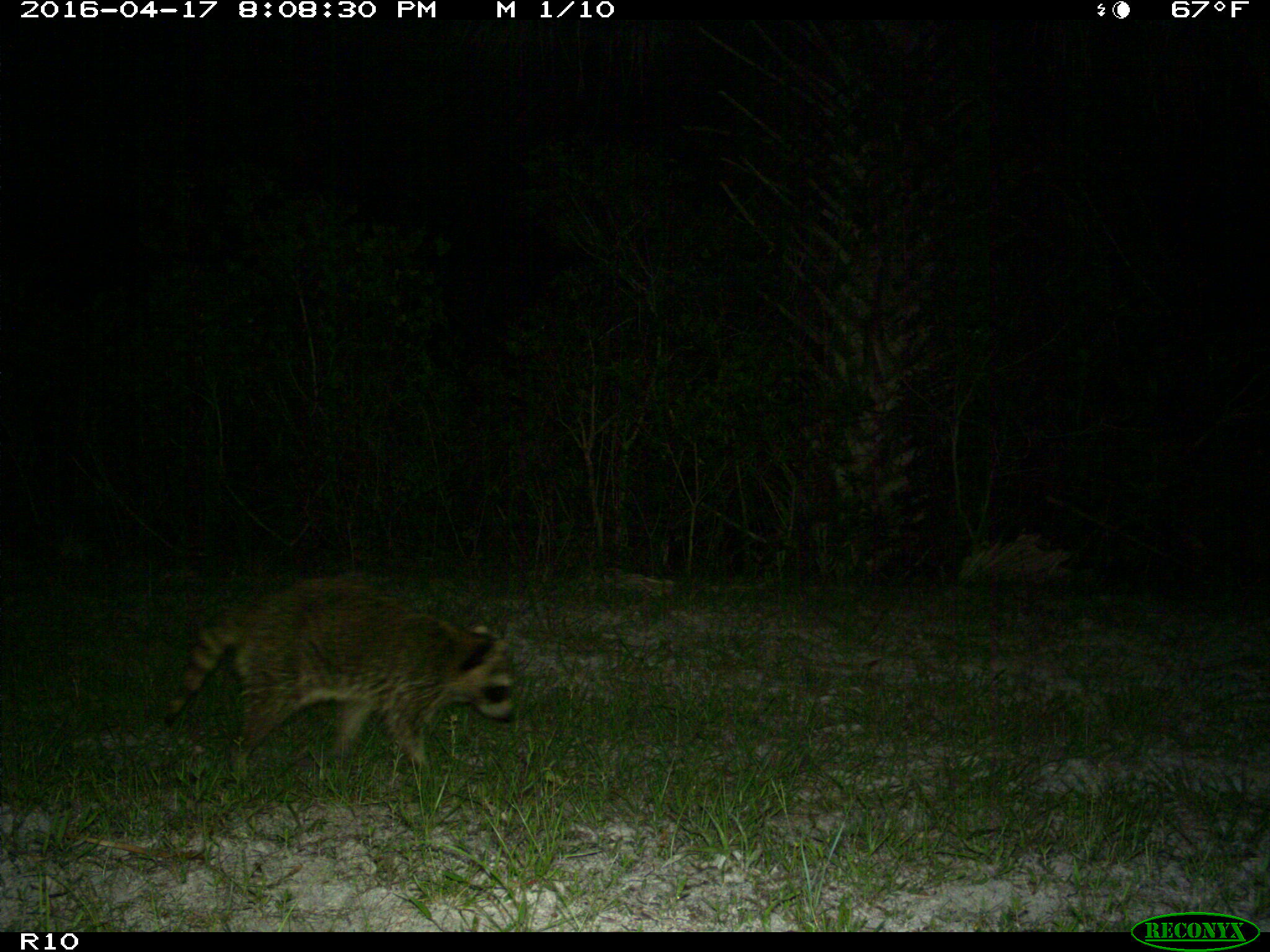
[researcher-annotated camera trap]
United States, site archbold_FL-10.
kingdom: Animalia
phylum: Chordata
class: Mammalia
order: Carnivora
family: Procyonidae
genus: Procyon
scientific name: Procyon lotor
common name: common raccoon